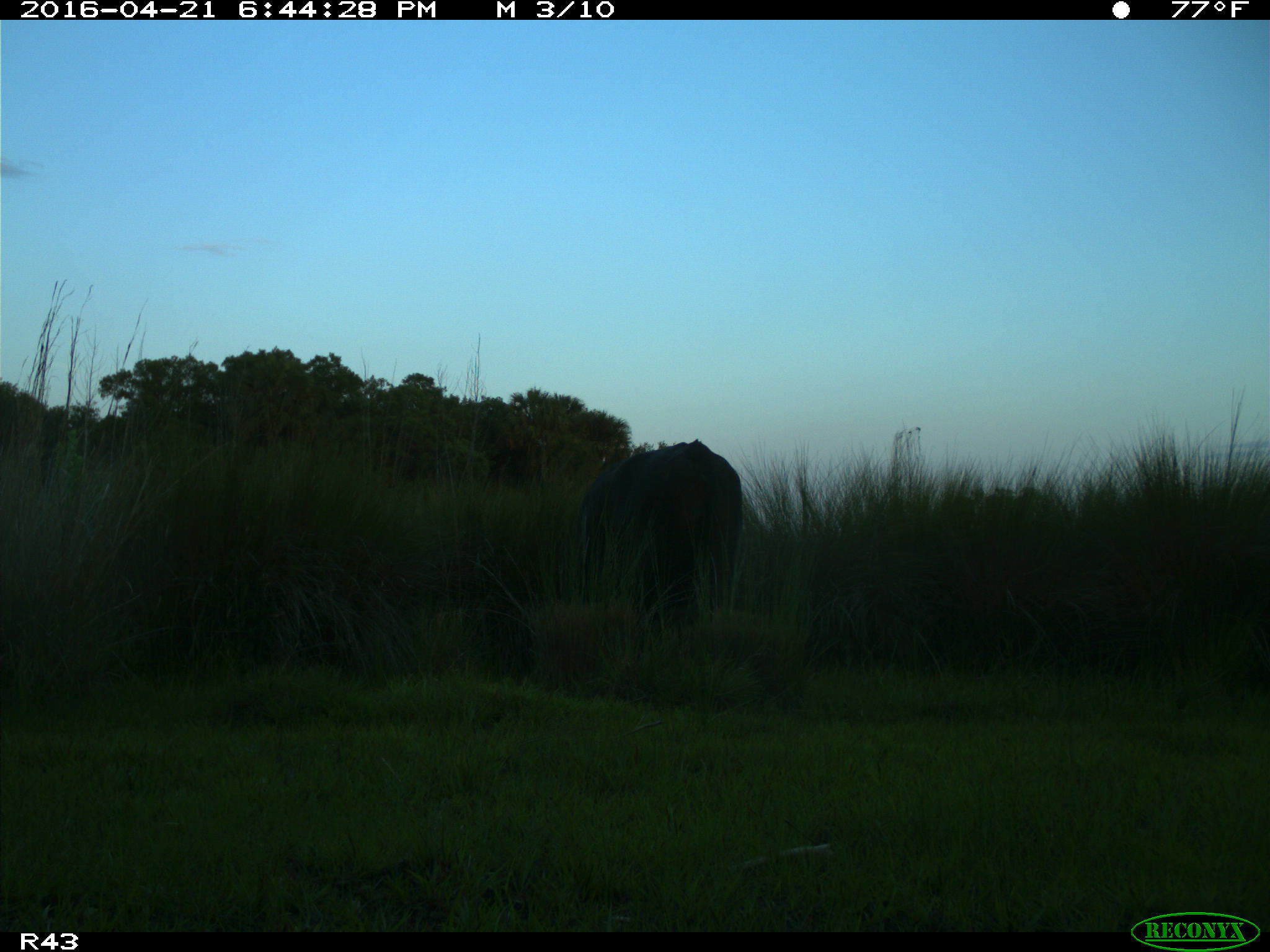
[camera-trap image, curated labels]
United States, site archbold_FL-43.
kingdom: Animalia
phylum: Chordata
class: Mammalia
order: Artiodactyla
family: Bovidae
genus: Bos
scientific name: Bos taurus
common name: domestic cow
Bos taurus (domestic cow).